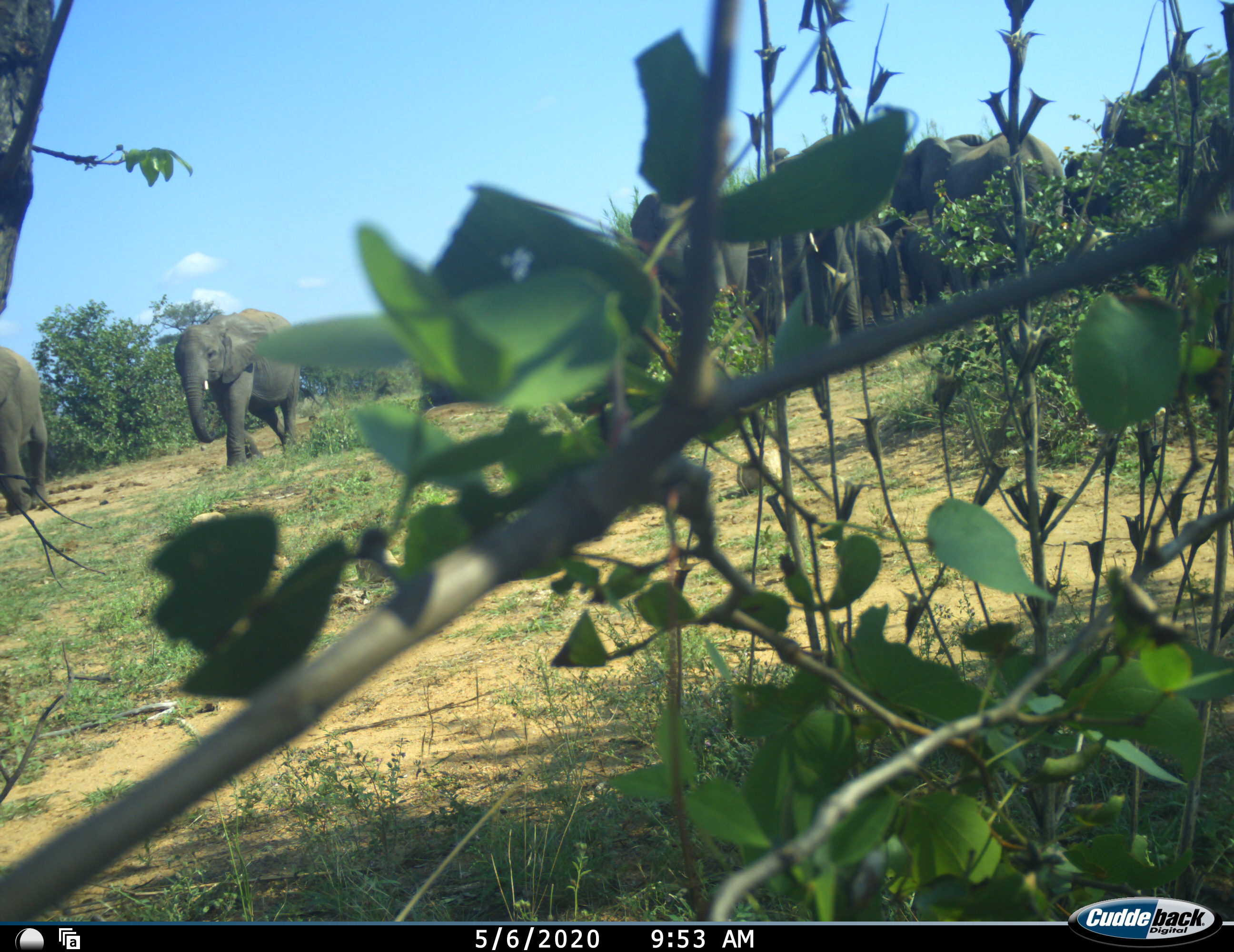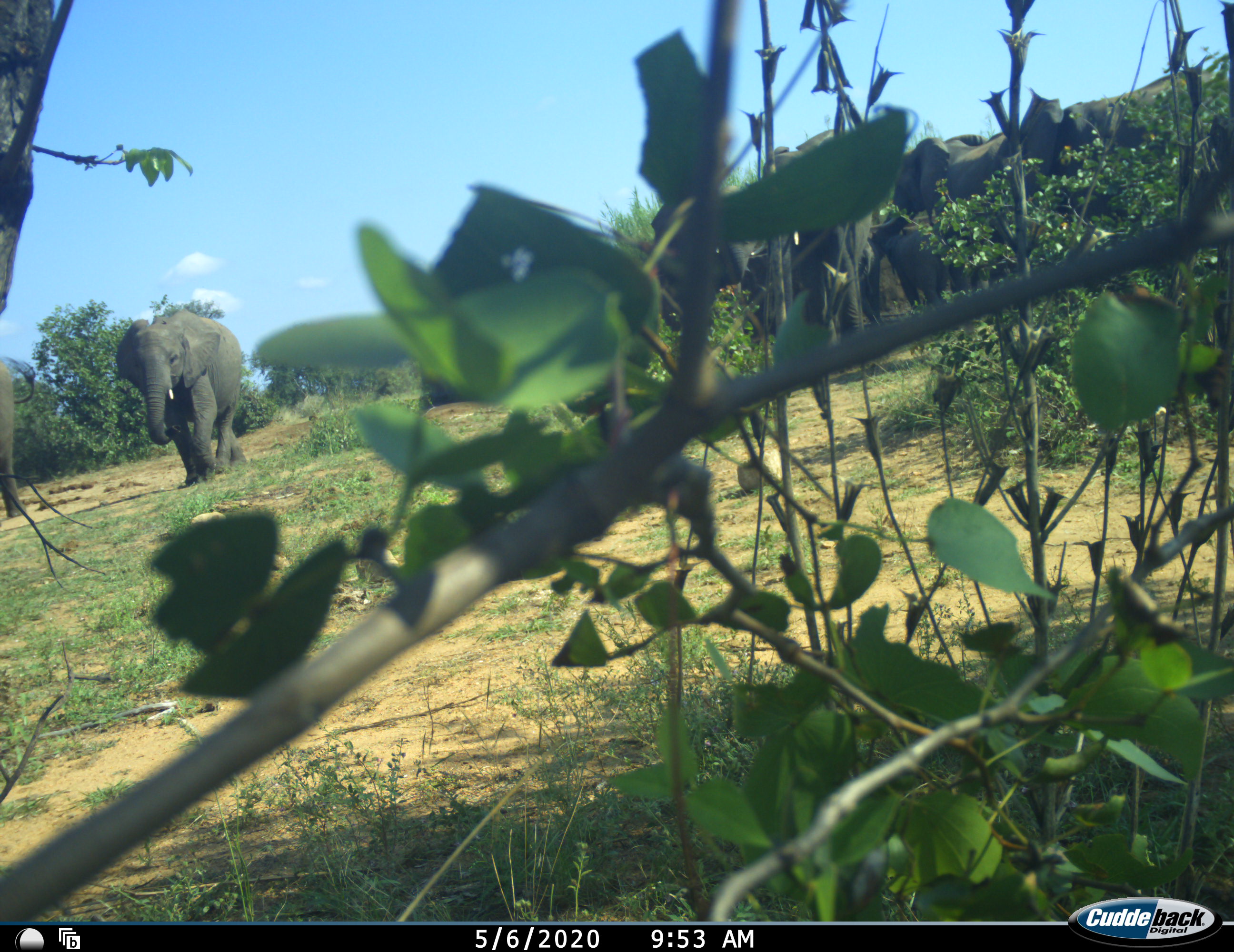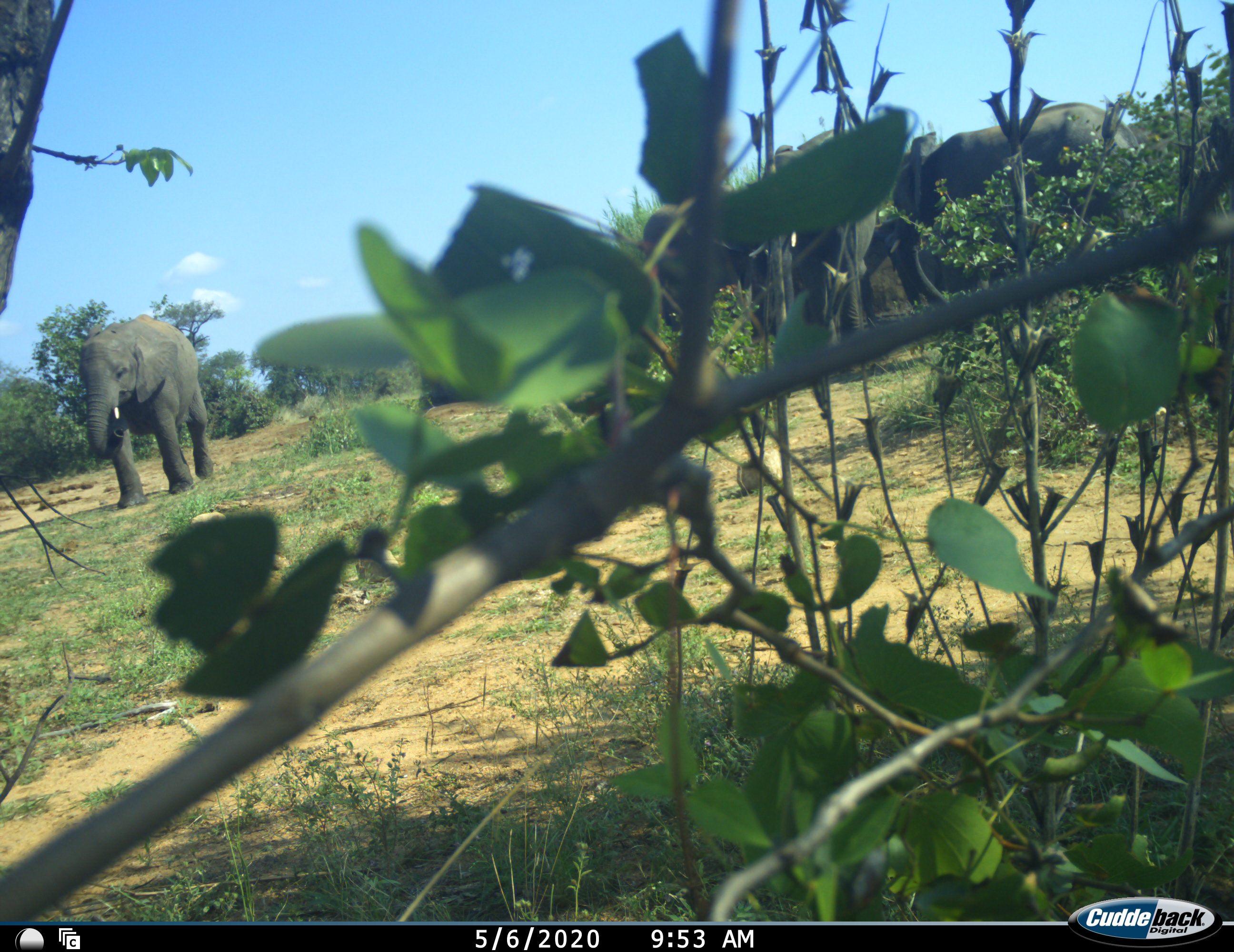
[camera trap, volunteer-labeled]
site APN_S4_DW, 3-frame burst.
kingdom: Animalia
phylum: Chordata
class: Mammalia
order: Proboscidea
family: Elephantidae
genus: Loxodonta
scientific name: Loxodonta africana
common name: african bush elephant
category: elephant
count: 7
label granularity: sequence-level